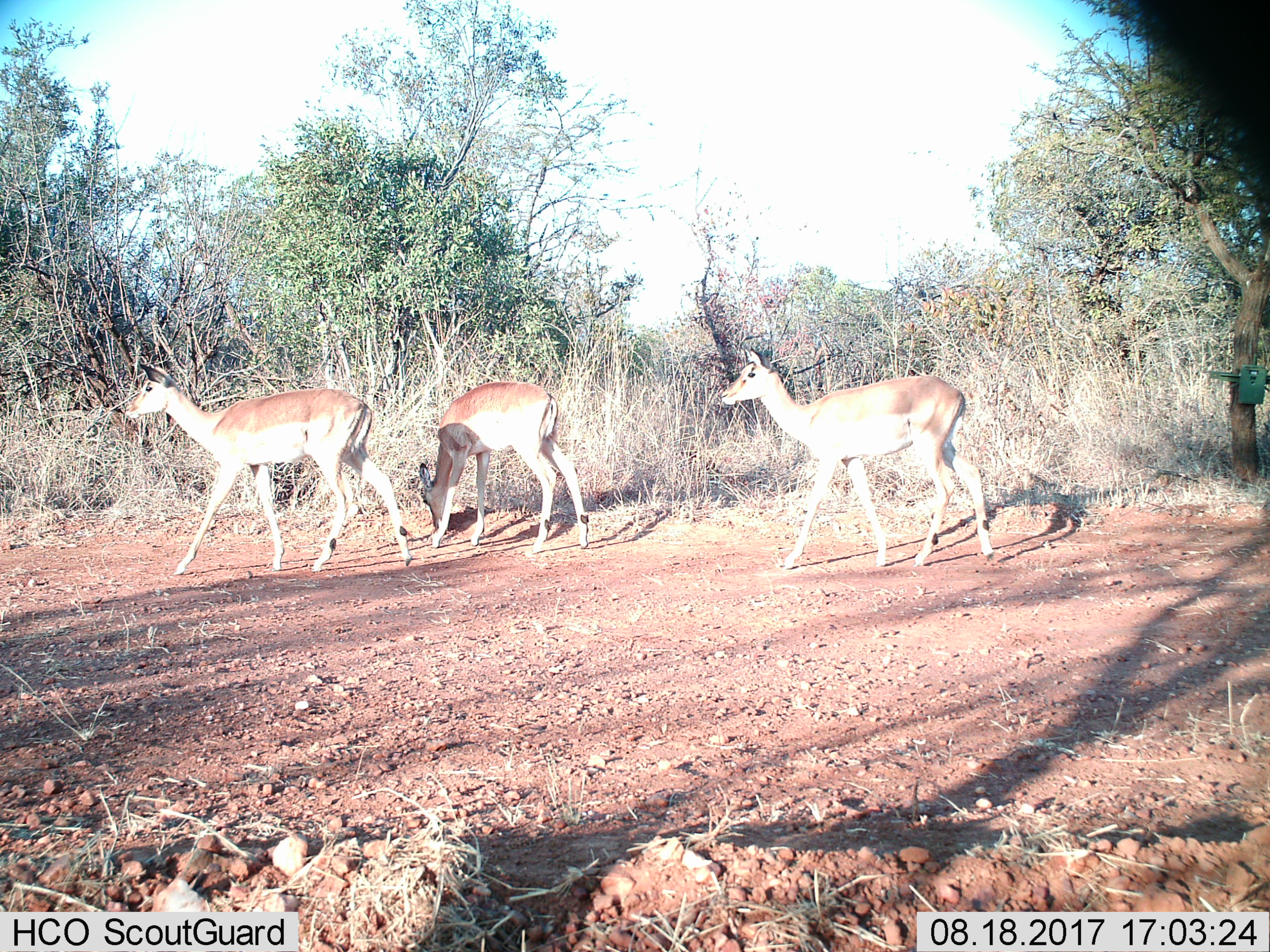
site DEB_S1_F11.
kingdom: Animalia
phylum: Chordata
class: Mammalia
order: Artiodactyla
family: Bovidae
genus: Aepyceros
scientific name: Aepyceros melampus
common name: impala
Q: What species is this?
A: Impala (Aepyceros melampus).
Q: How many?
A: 3.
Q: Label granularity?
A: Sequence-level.